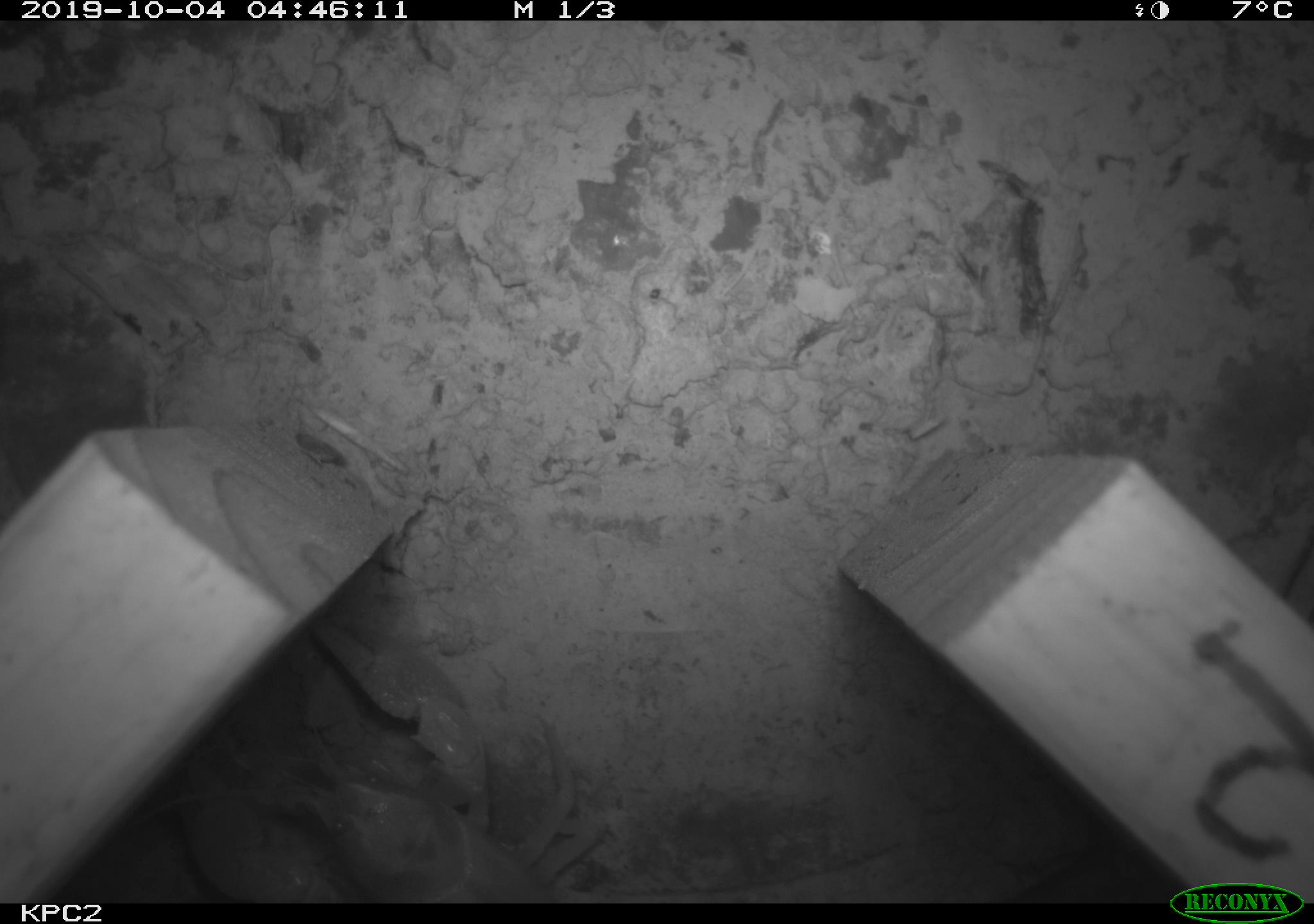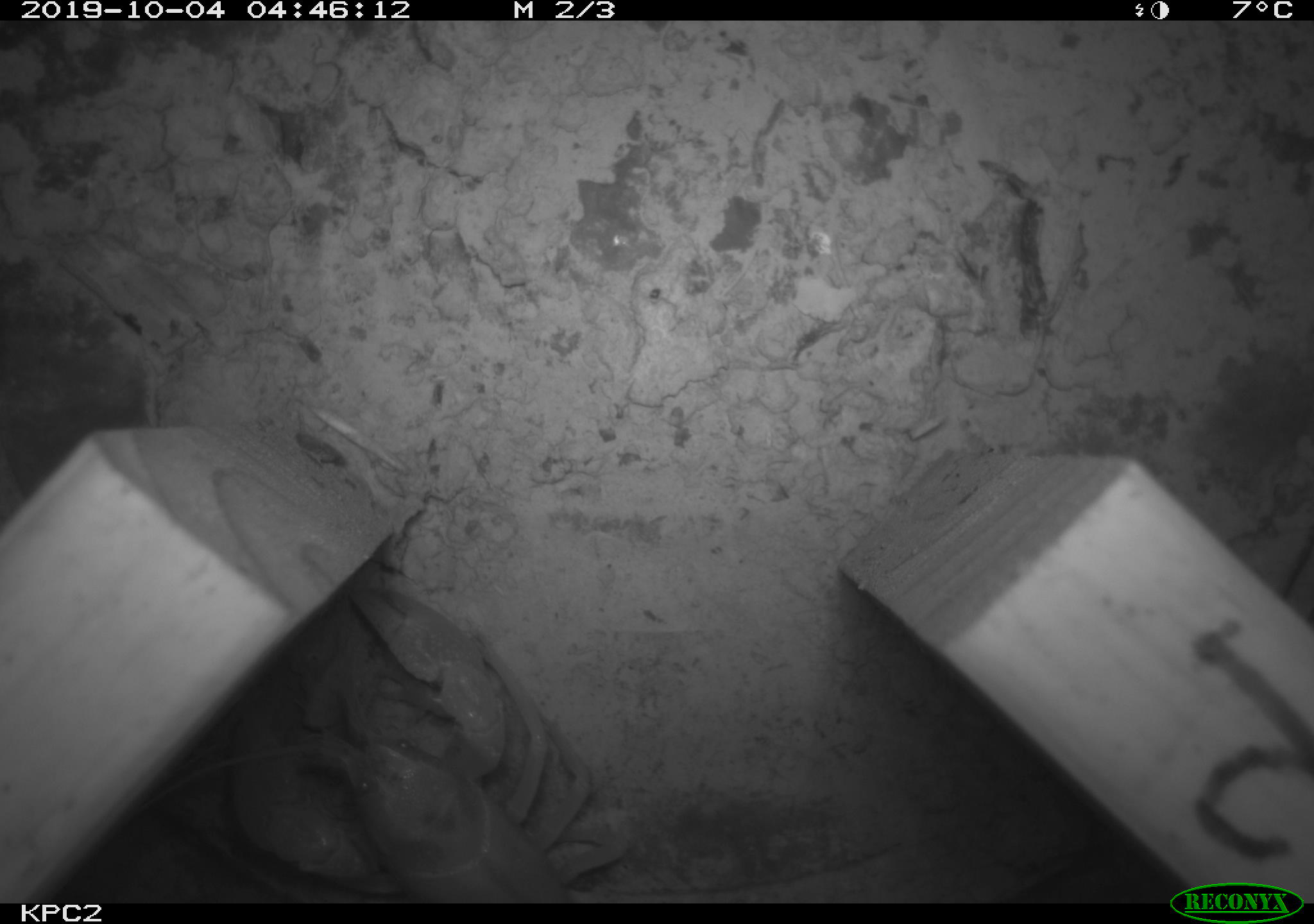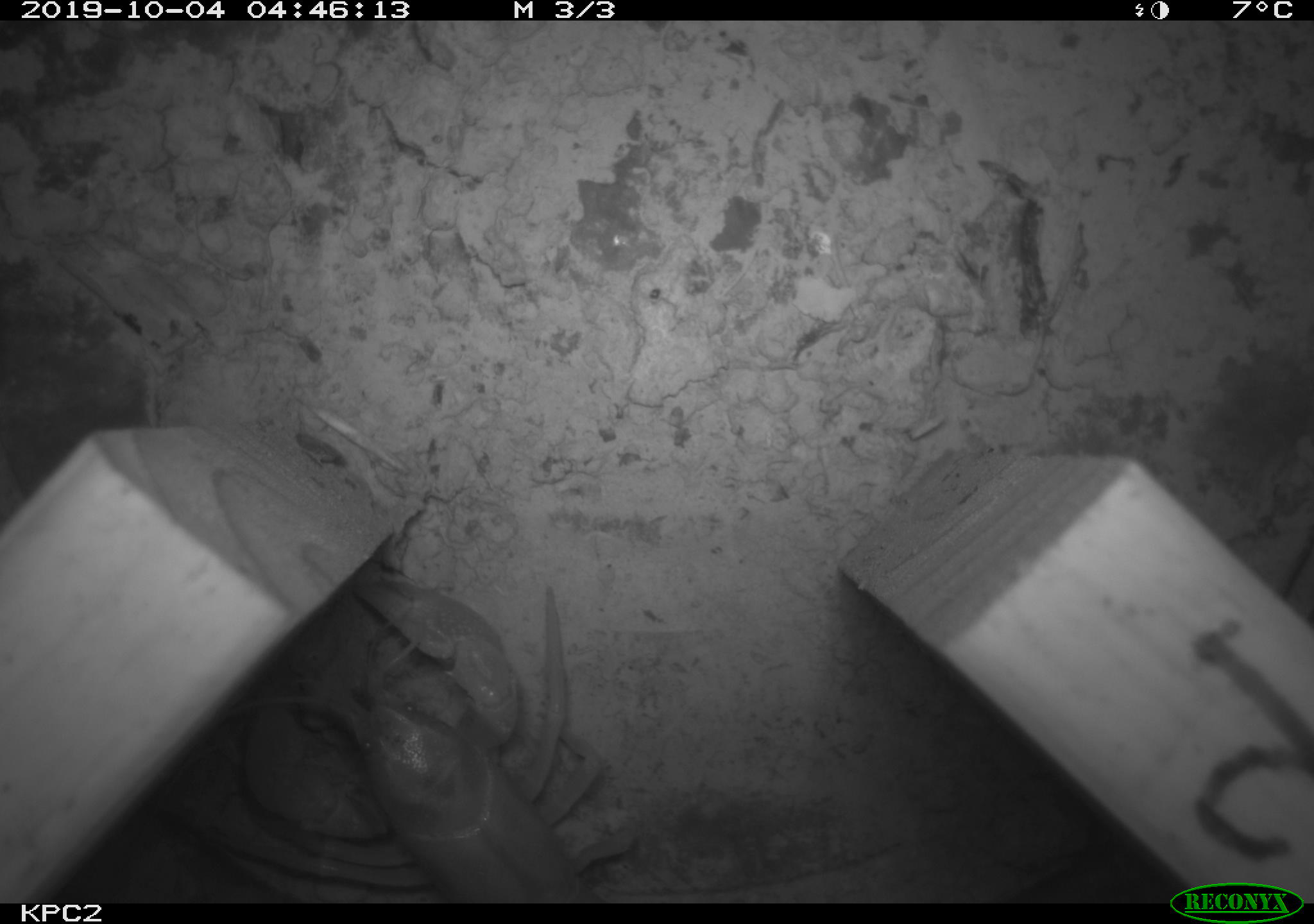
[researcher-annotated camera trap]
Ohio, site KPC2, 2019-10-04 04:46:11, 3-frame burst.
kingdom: Animalia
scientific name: Animalia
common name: animal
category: invertebrate